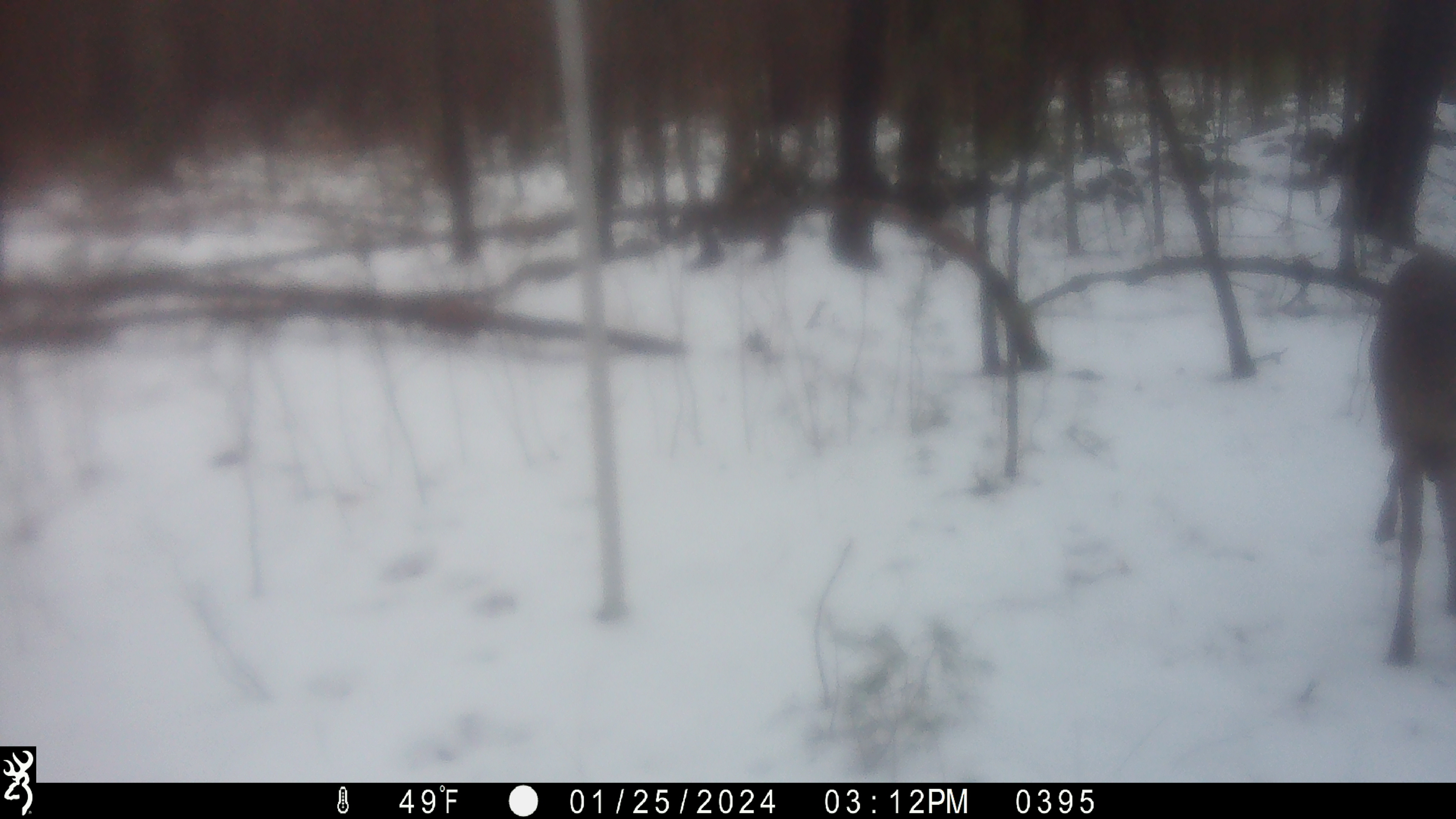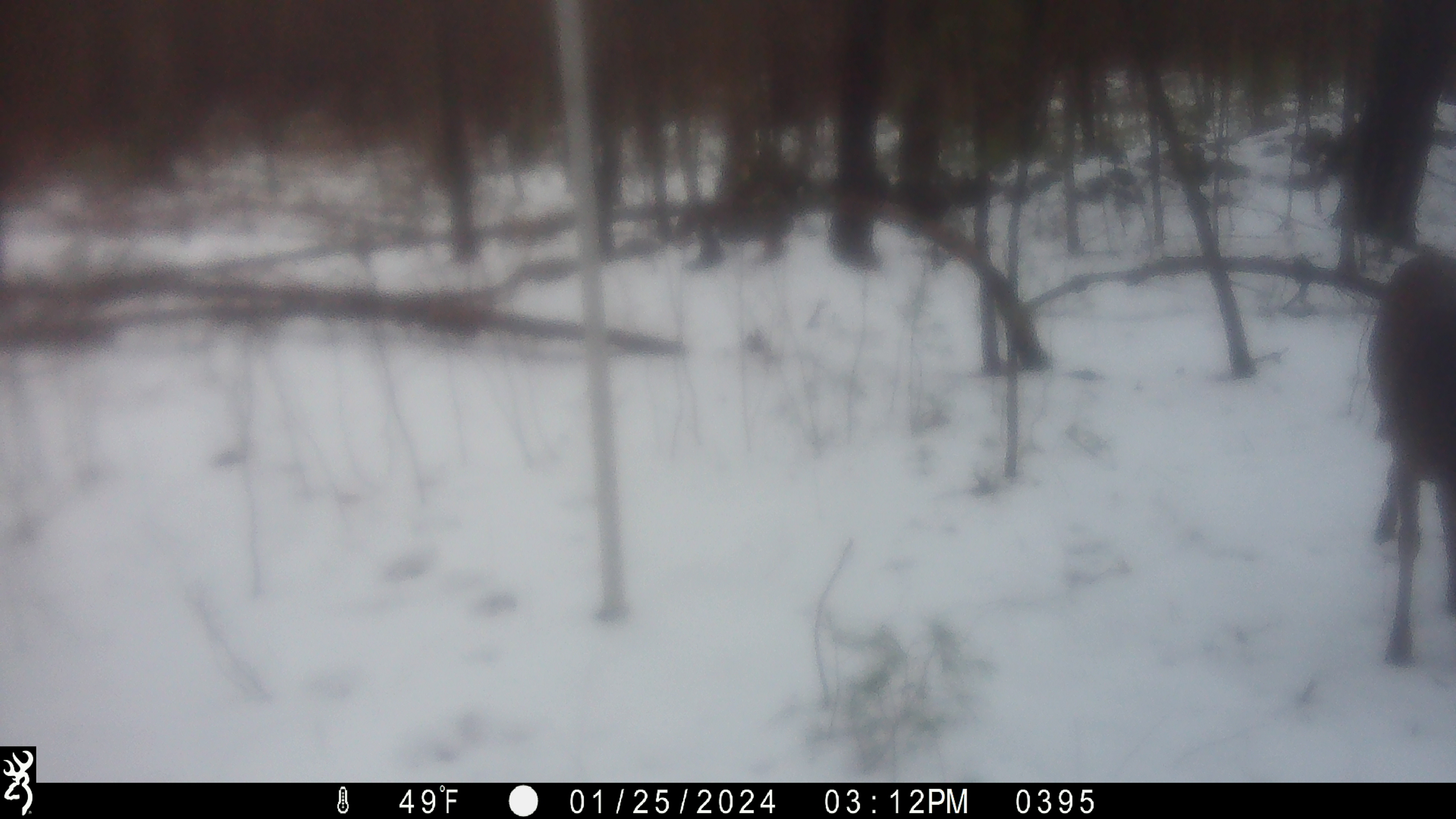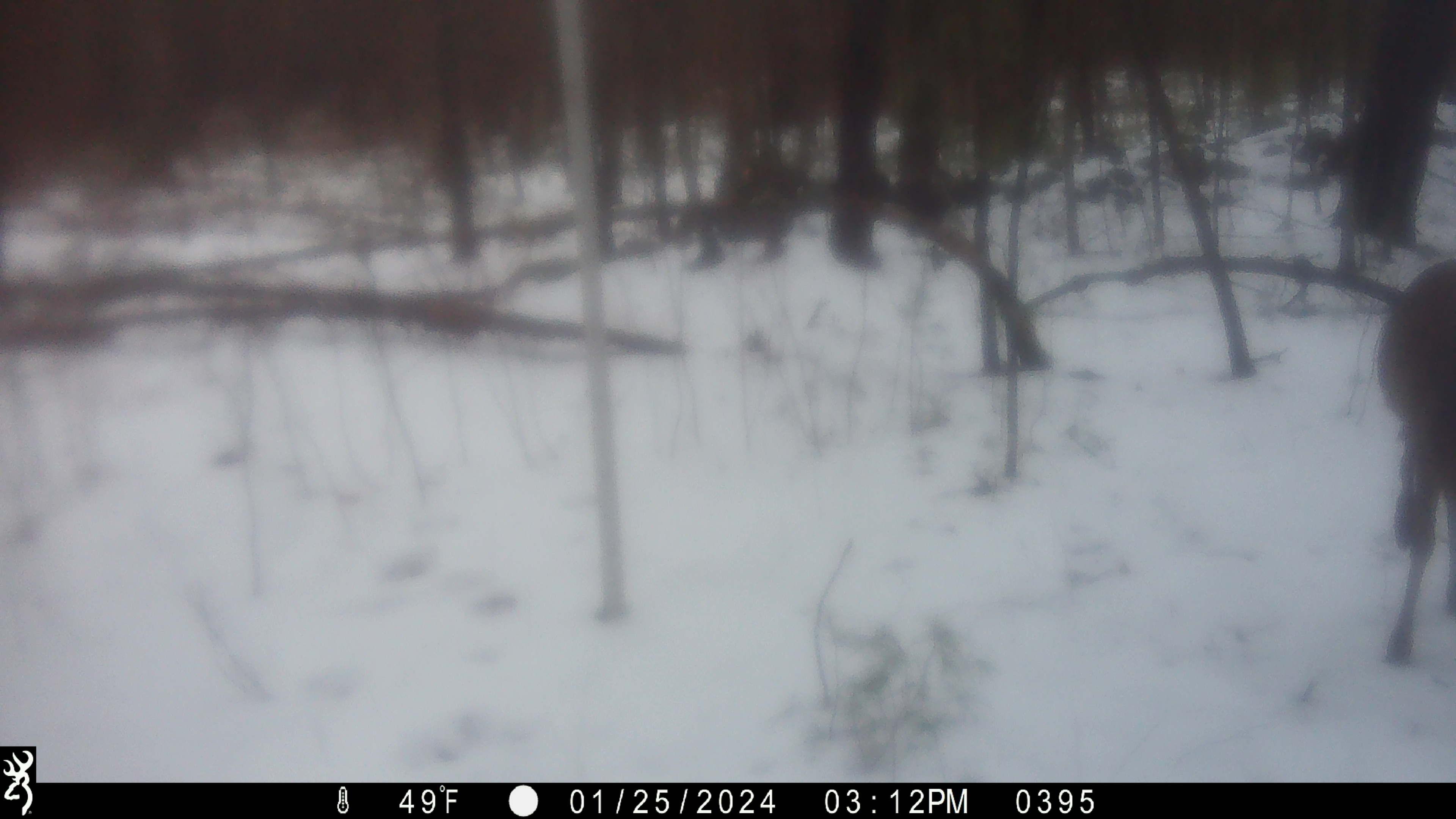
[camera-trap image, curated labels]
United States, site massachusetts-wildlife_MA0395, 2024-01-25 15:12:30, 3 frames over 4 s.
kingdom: Animalia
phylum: Chordata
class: Mammalia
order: Artiodactyla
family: Cervidae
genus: Odocoileus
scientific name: Odocoileus virginianus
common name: white-tailed deer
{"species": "white-tailed deer (Odocoileus virginianus)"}